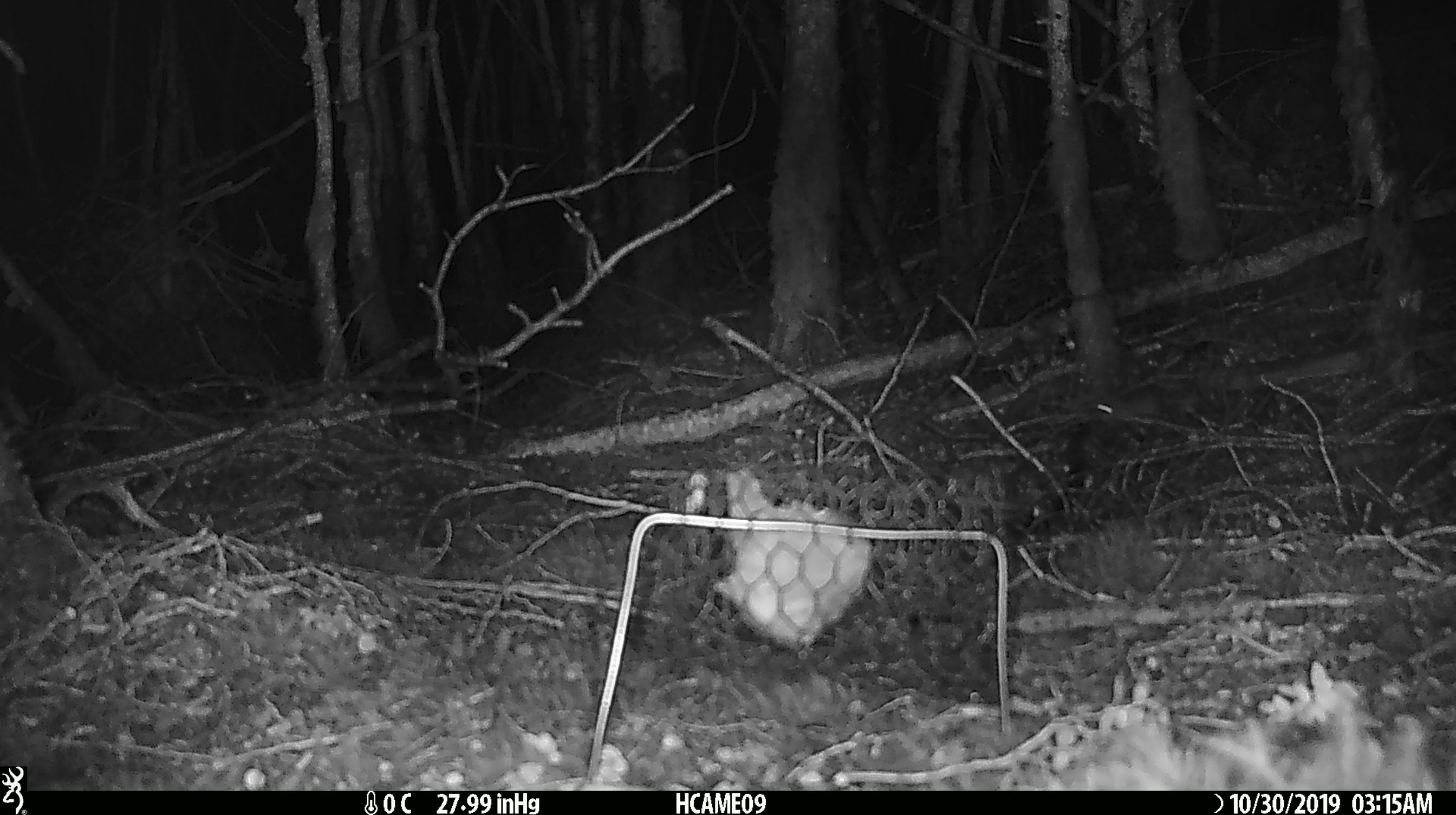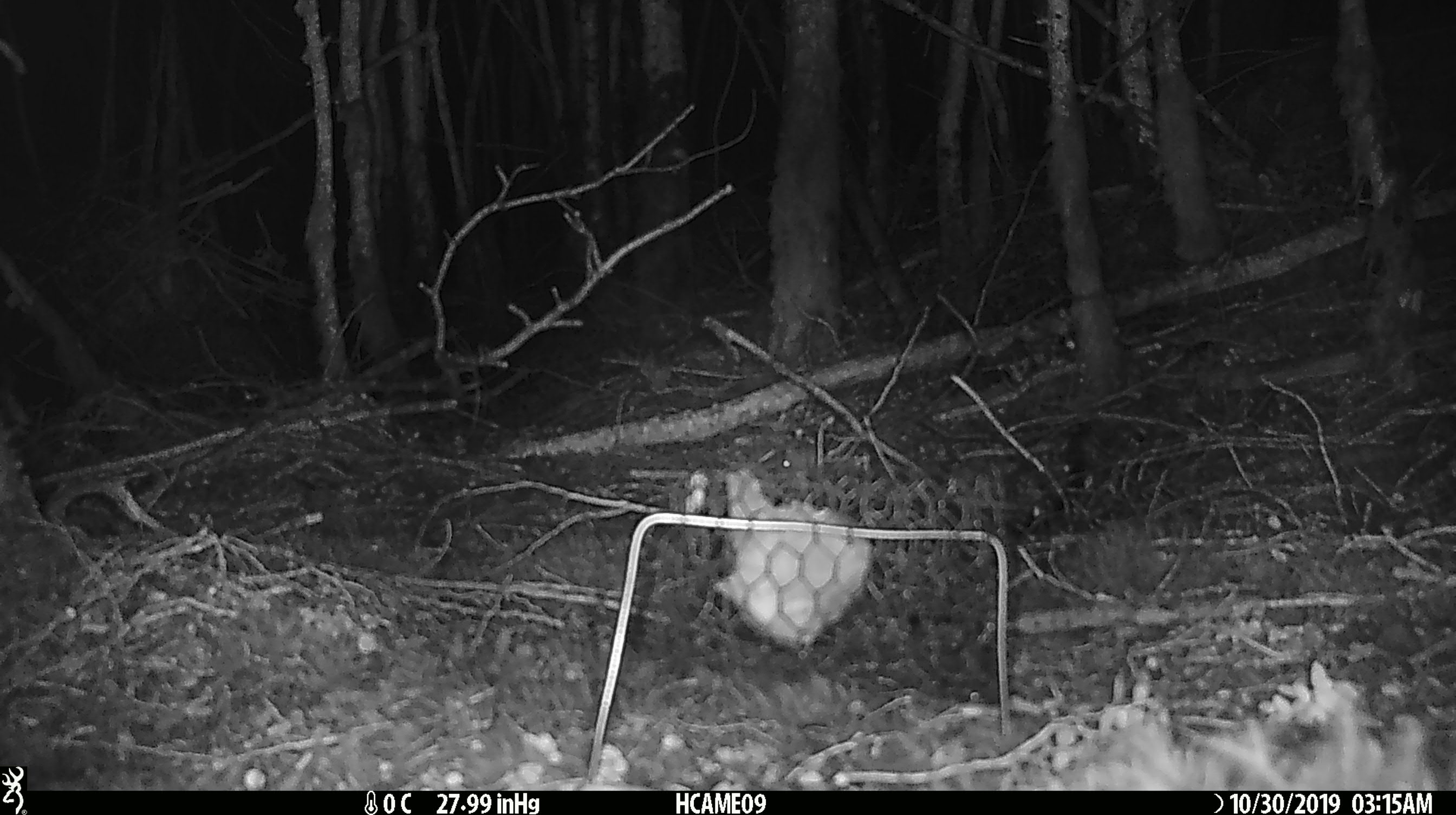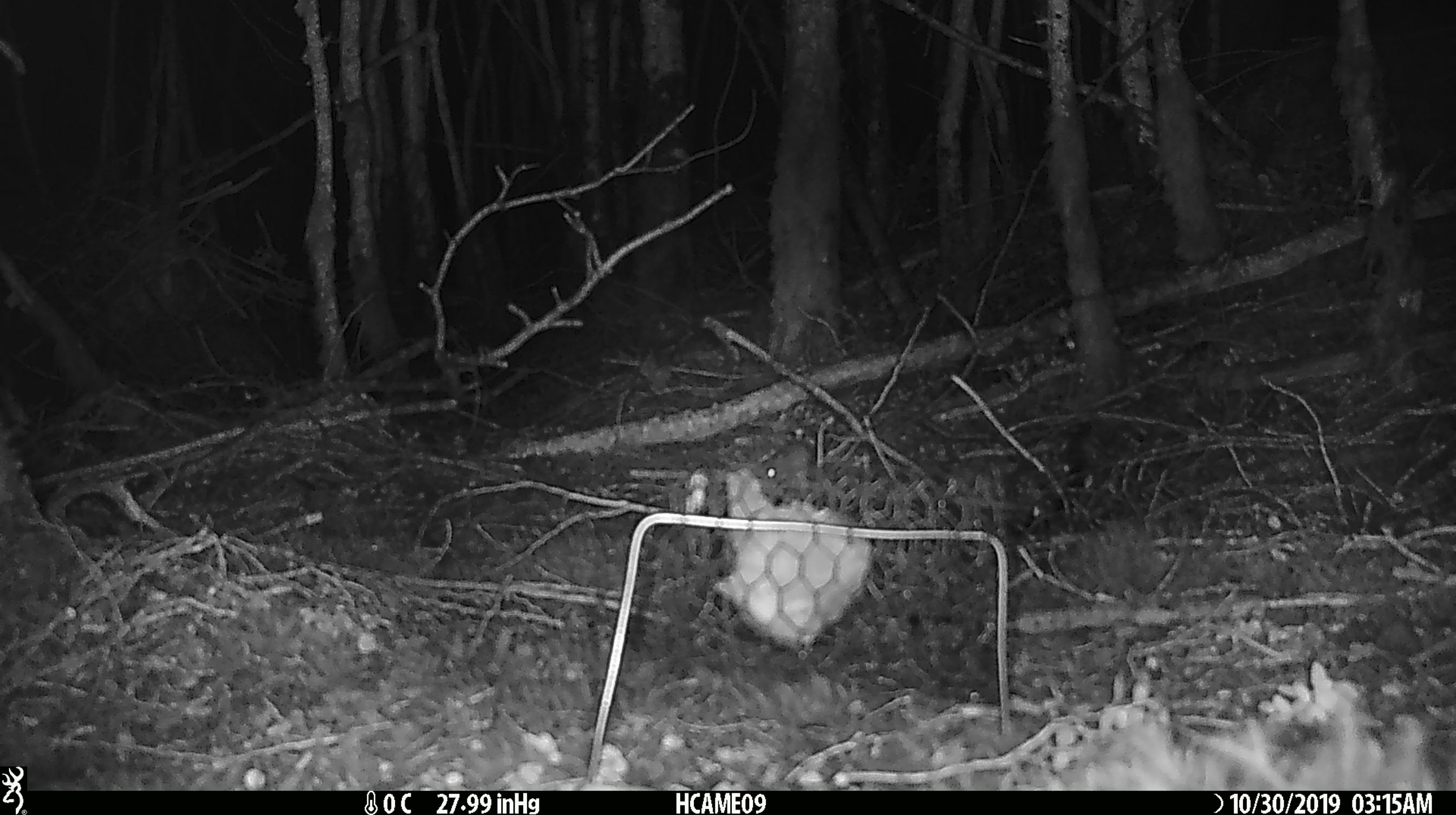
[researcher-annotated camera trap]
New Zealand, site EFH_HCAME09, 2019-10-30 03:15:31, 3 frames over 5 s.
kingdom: Animalia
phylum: Chordata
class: Mammalia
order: Rodentia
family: Muridae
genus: Mus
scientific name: Mus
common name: mouse